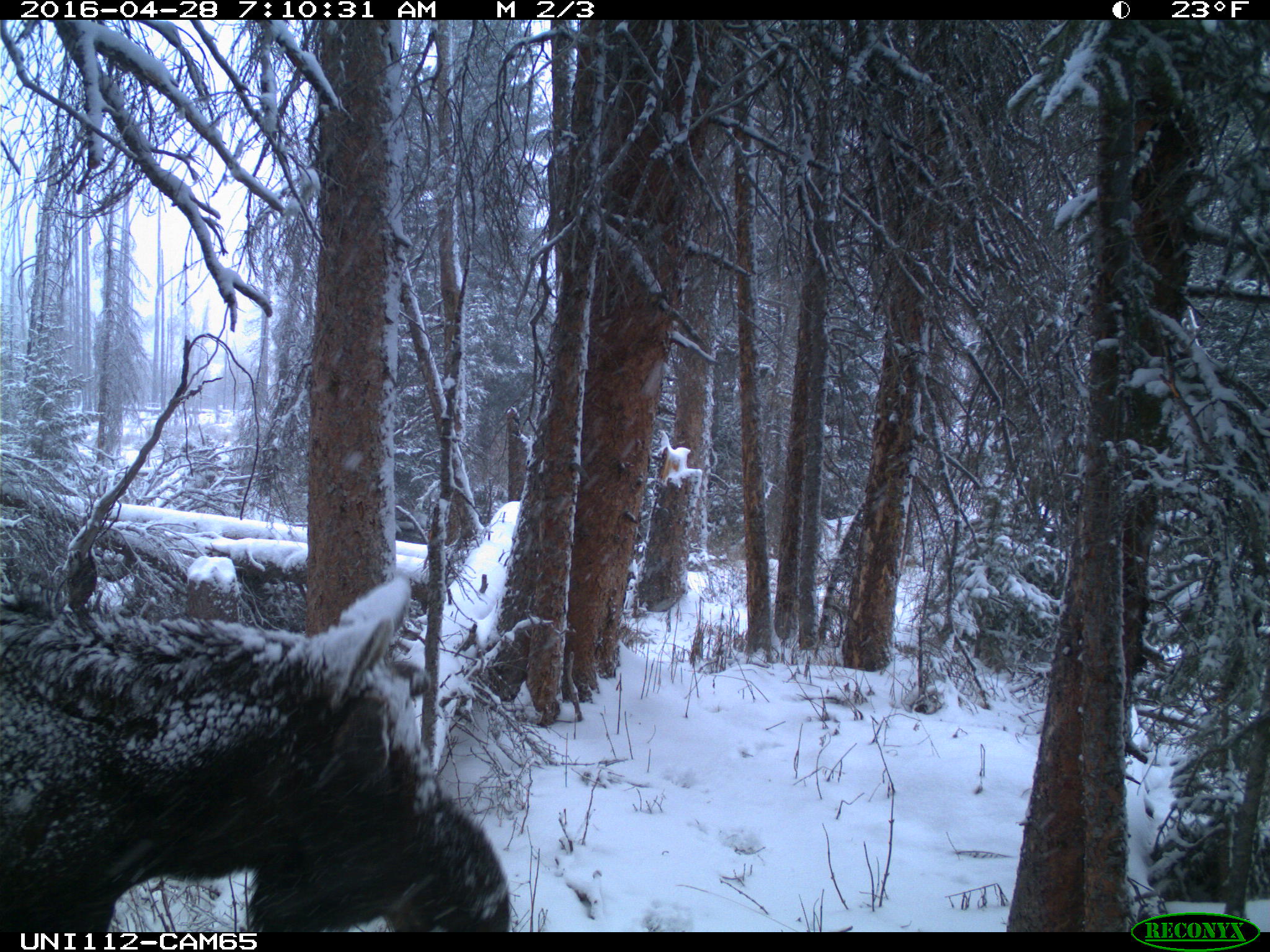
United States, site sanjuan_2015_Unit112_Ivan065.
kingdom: Animalia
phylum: Chordata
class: Mammalia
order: Artiodactyla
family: Cervidae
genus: Alces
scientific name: Alces alces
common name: moose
Alces alces (moose).